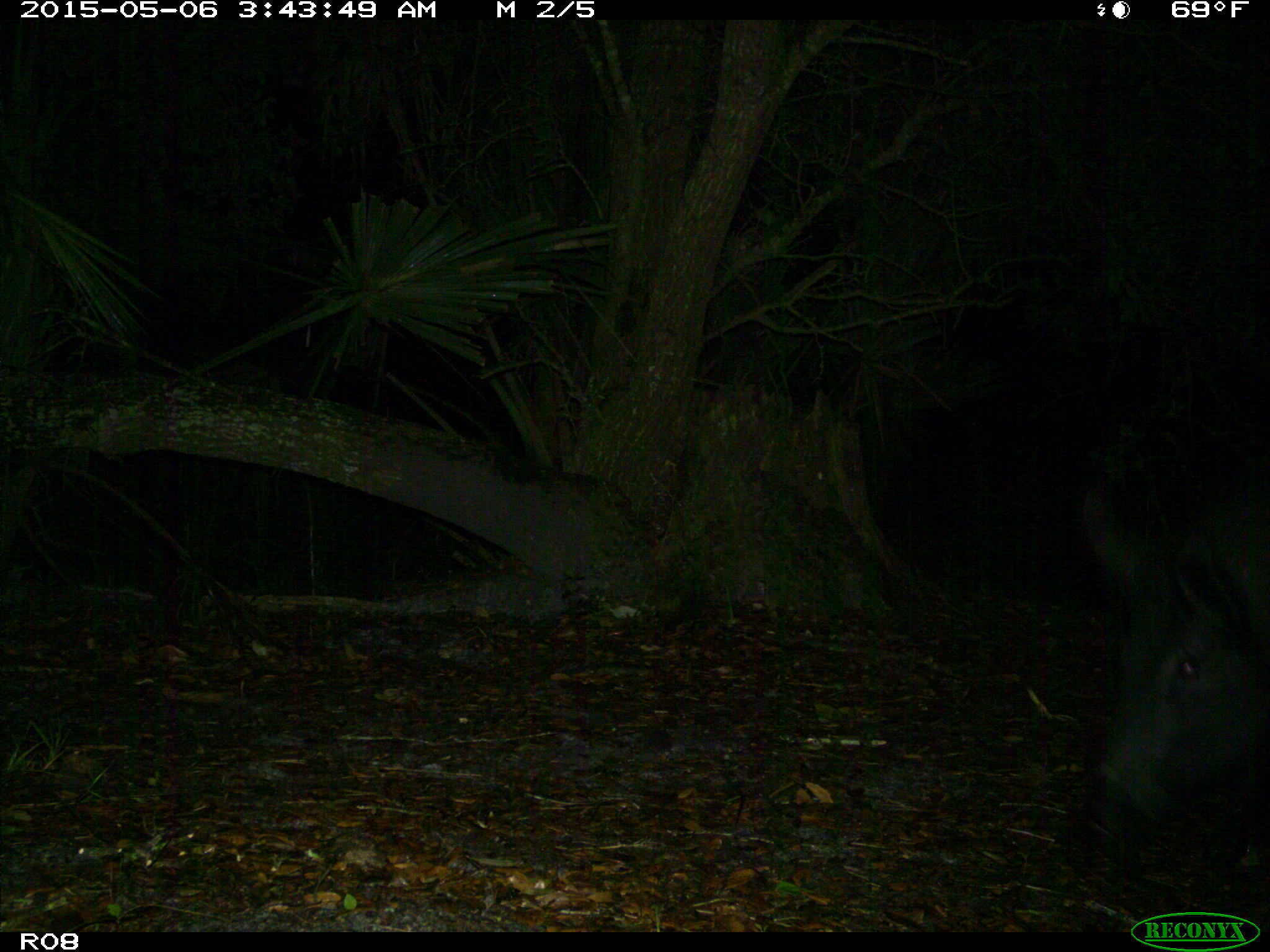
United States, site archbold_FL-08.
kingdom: Animalia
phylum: Chordata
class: Mammalia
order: Artiodactyla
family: Suidae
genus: Sus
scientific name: Sus scrofa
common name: wild boar